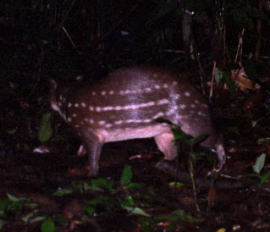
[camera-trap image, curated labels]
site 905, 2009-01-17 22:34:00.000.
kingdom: Animalia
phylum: Chordata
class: Mammalia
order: Rodentia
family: Cuniculidae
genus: Cuniculus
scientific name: Cuniculus paca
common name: spotted paca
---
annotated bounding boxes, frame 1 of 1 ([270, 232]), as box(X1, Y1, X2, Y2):
cuniculus paca: box(44, 61, 226, 177)